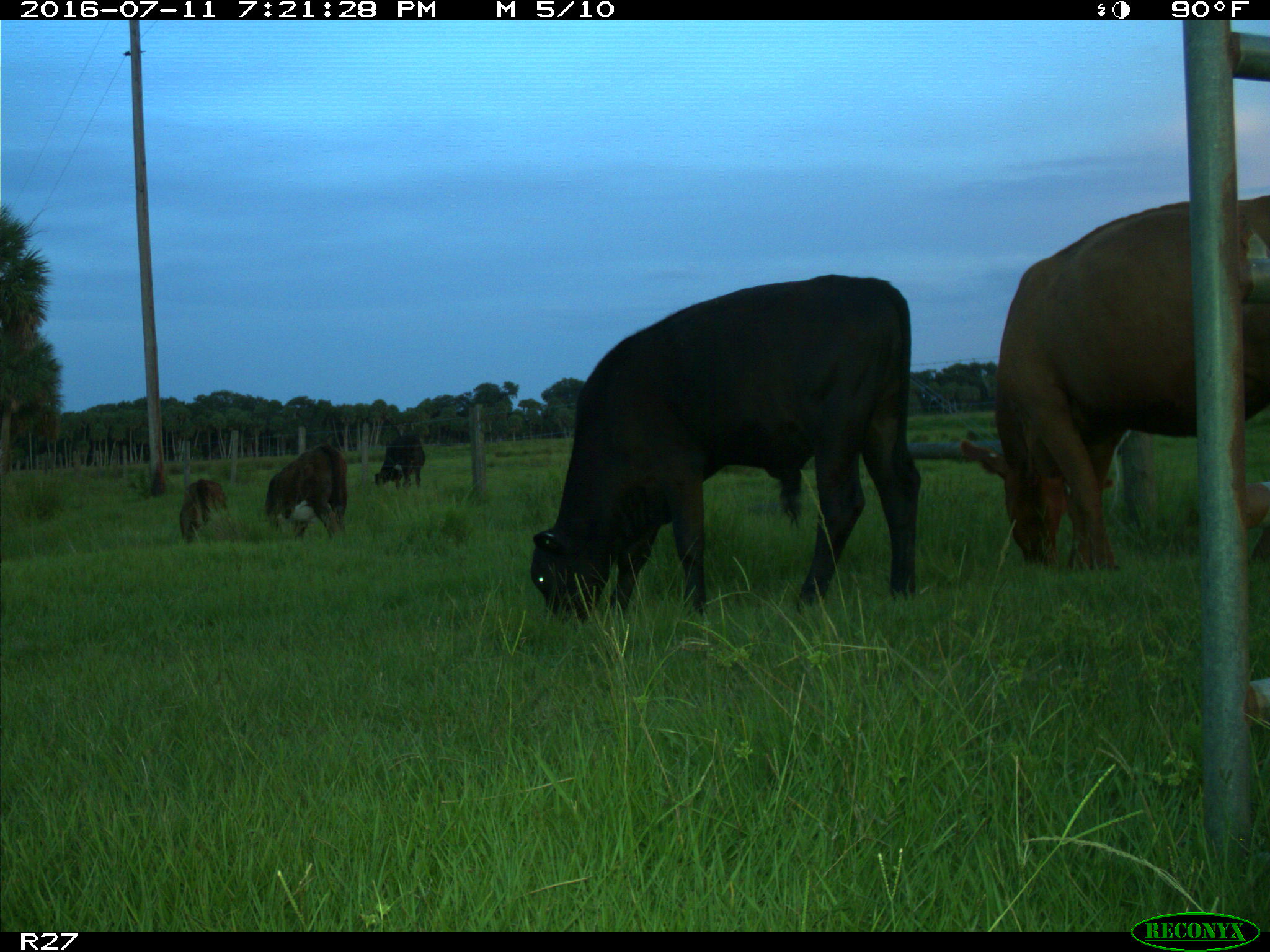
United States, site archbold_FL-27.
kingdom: Animalia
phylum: Chordata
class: Mammalia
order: Artiodactyla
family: Bovidae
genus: Bos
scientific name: Bos taurus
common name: domestic cow